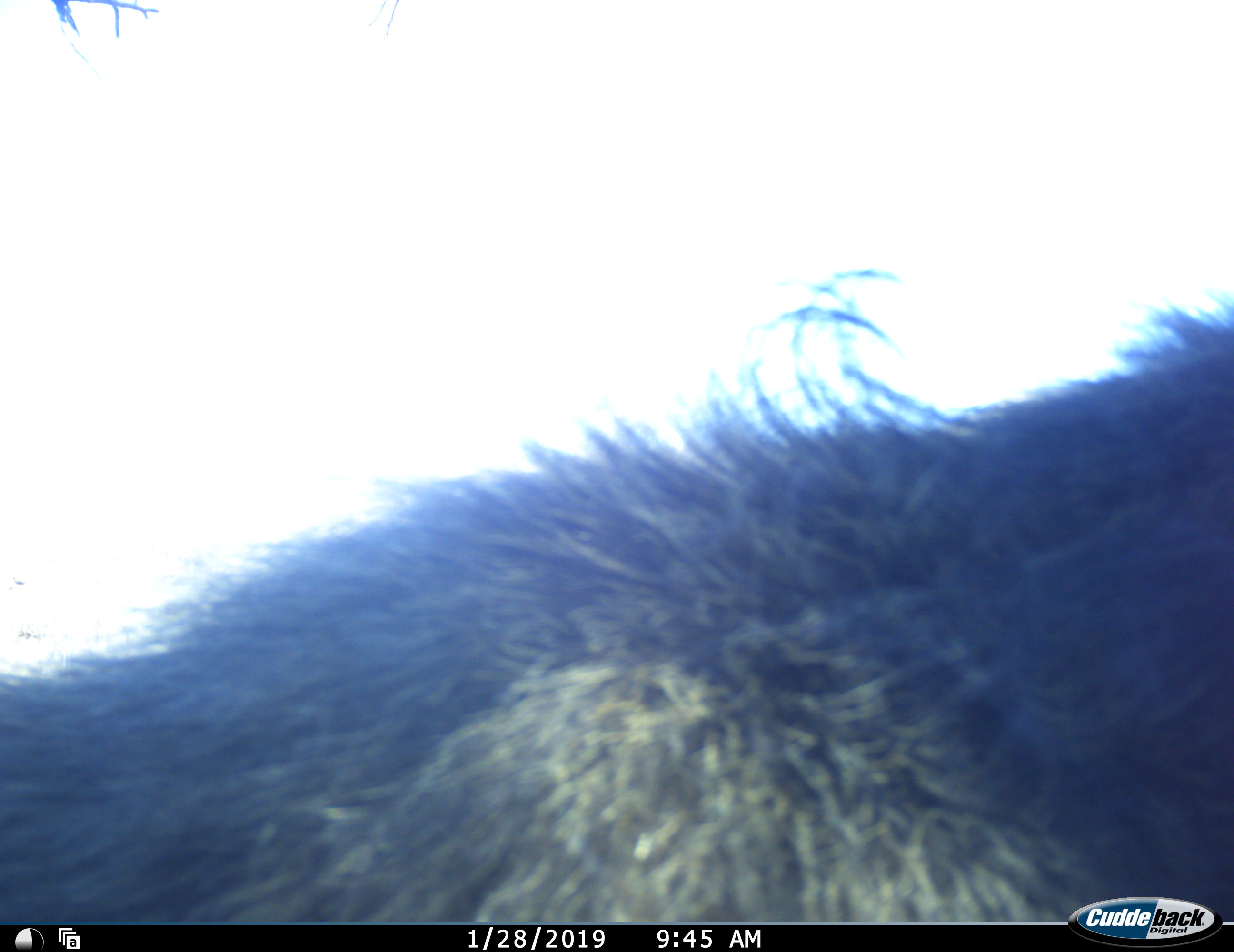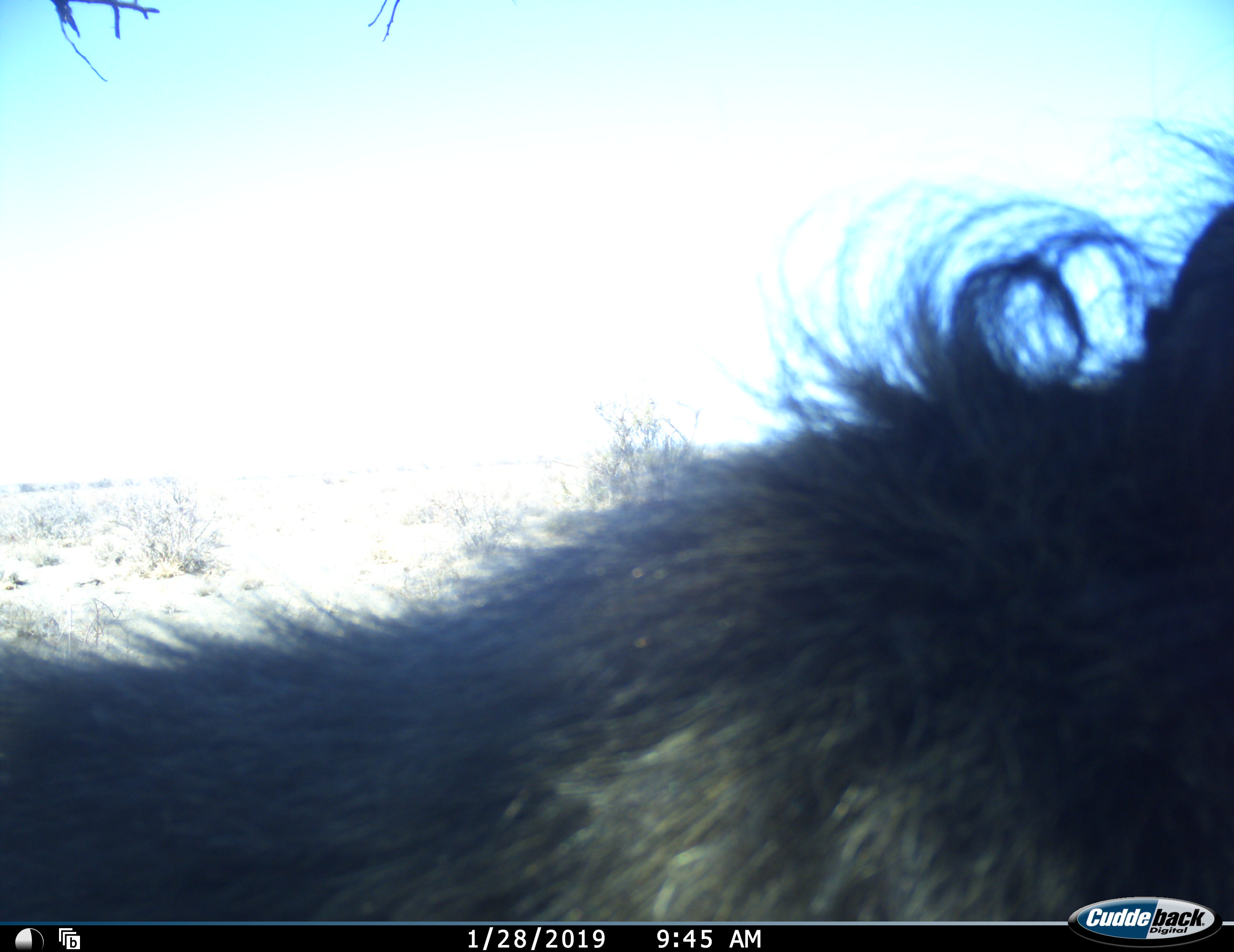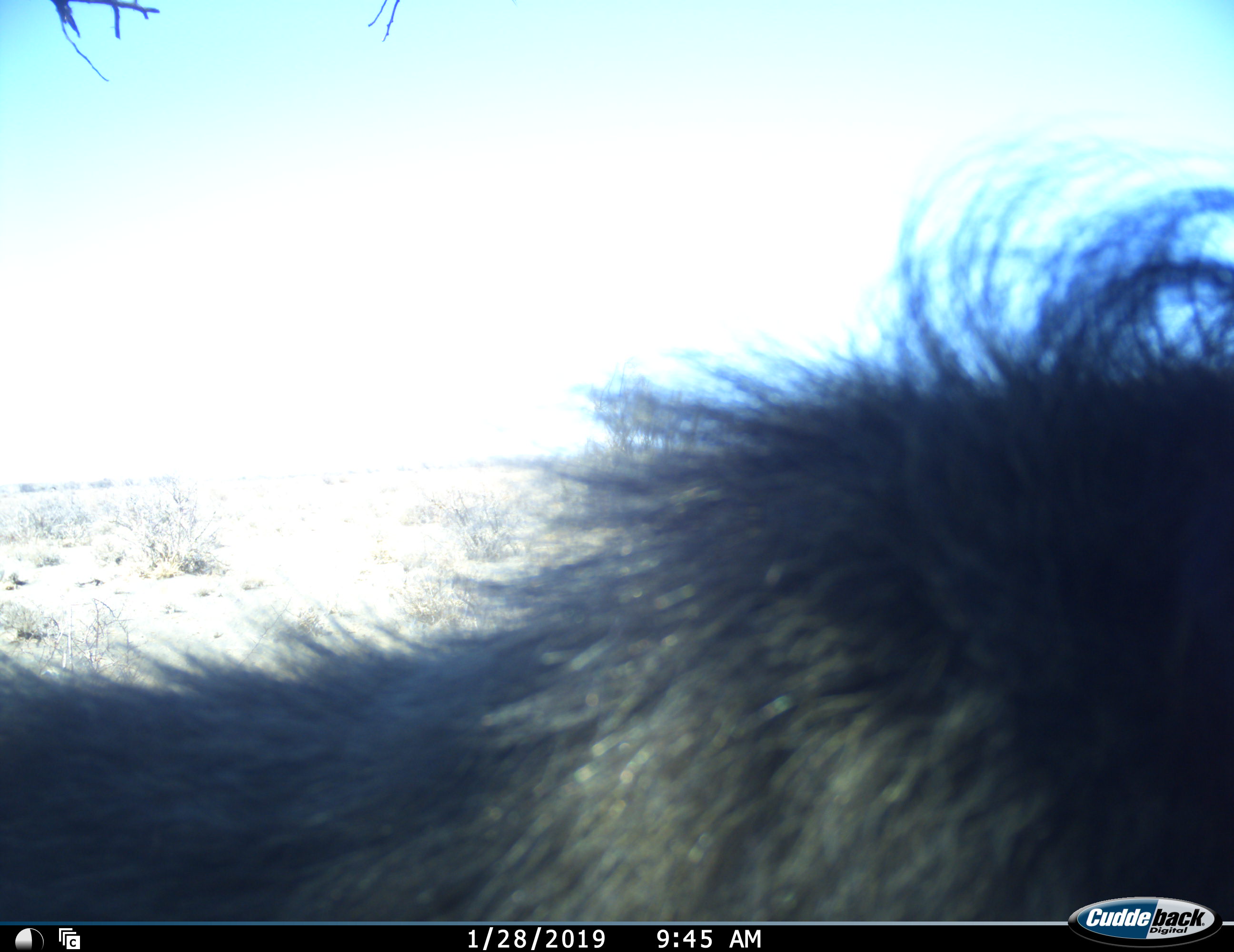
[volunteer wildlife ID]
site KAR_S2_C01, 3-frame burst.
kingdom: Animalia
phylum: Chordata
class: Mammalia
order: Primates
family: Cercopithecidae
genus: Papio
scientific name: Papio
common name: baboon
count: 1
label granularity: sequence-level